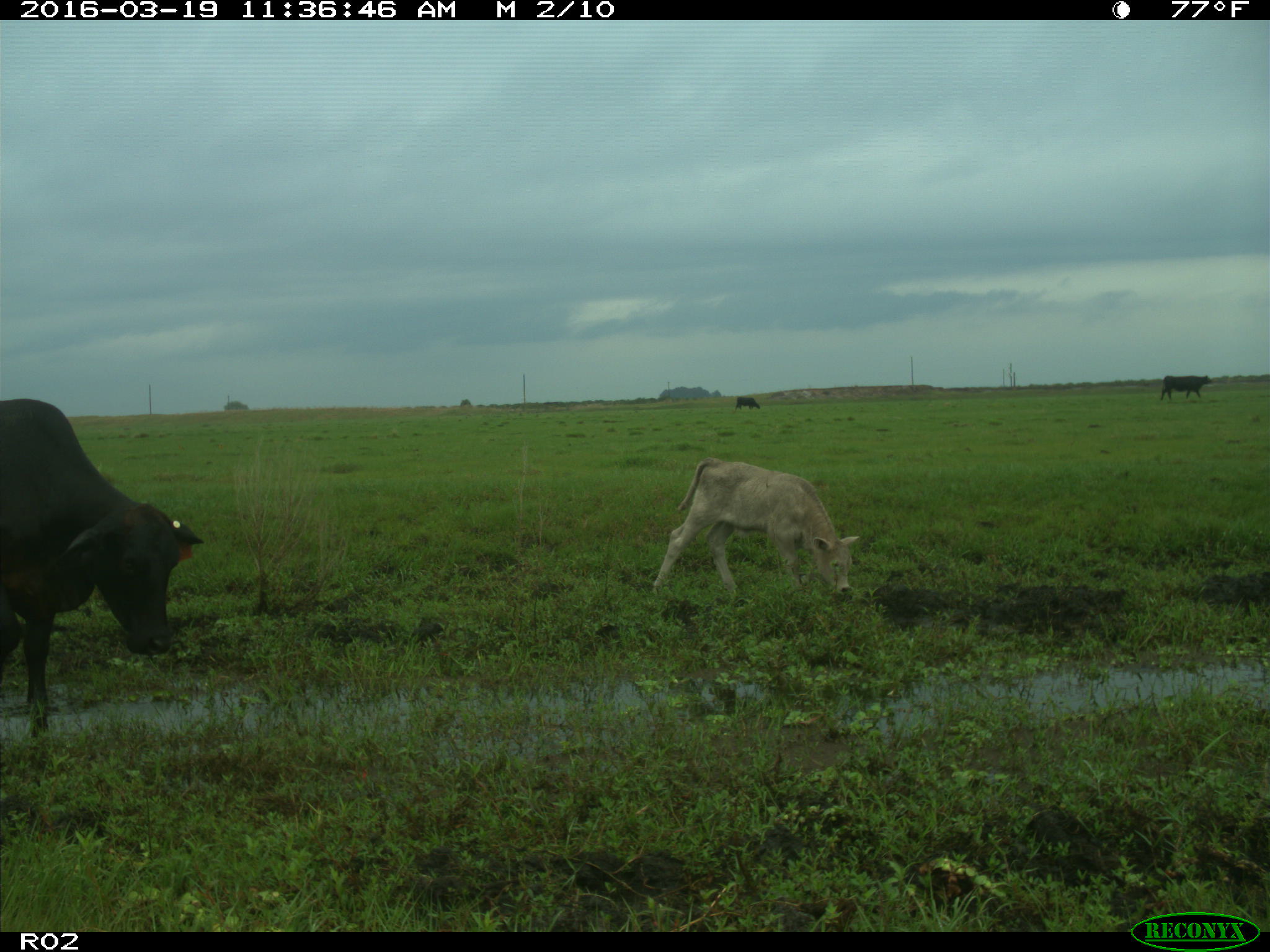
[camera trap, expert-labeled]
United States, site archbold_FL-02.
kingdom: Animalia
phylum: Chordata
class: Mammalia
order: Artiodactyla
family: Bovidae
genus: Bos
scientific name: Bos taurus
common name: domestic cow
Bos taurus (domestic cow).